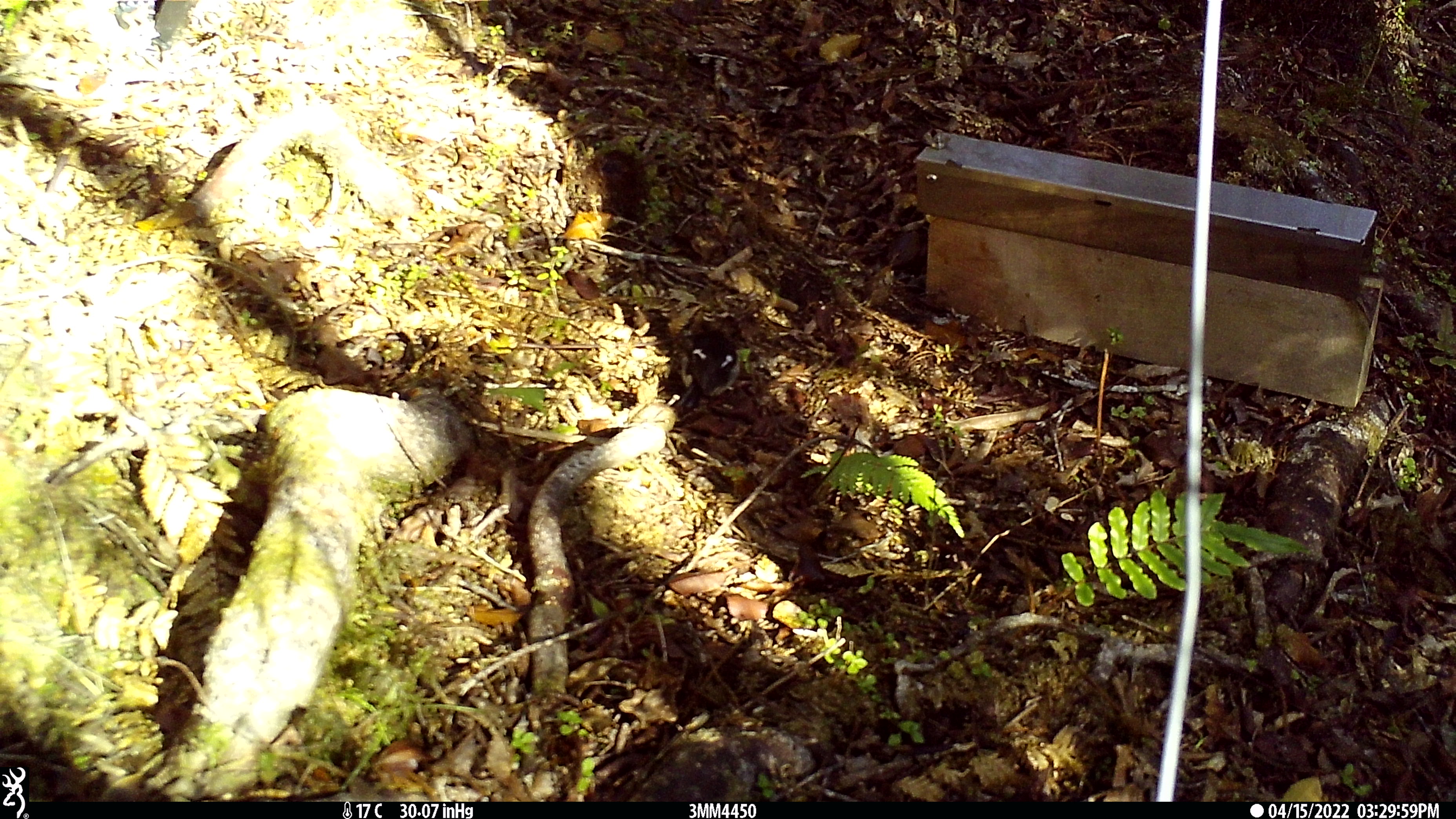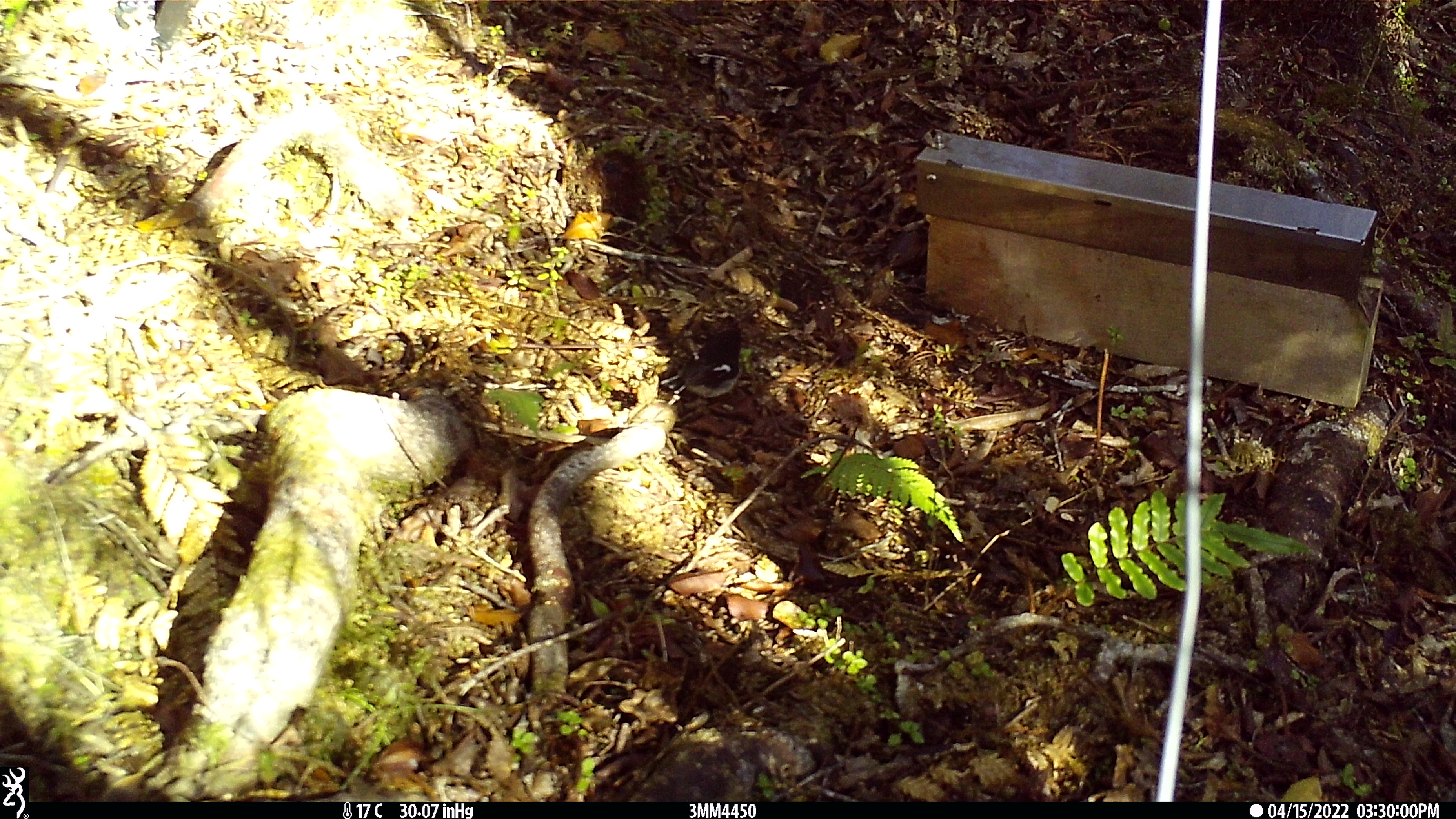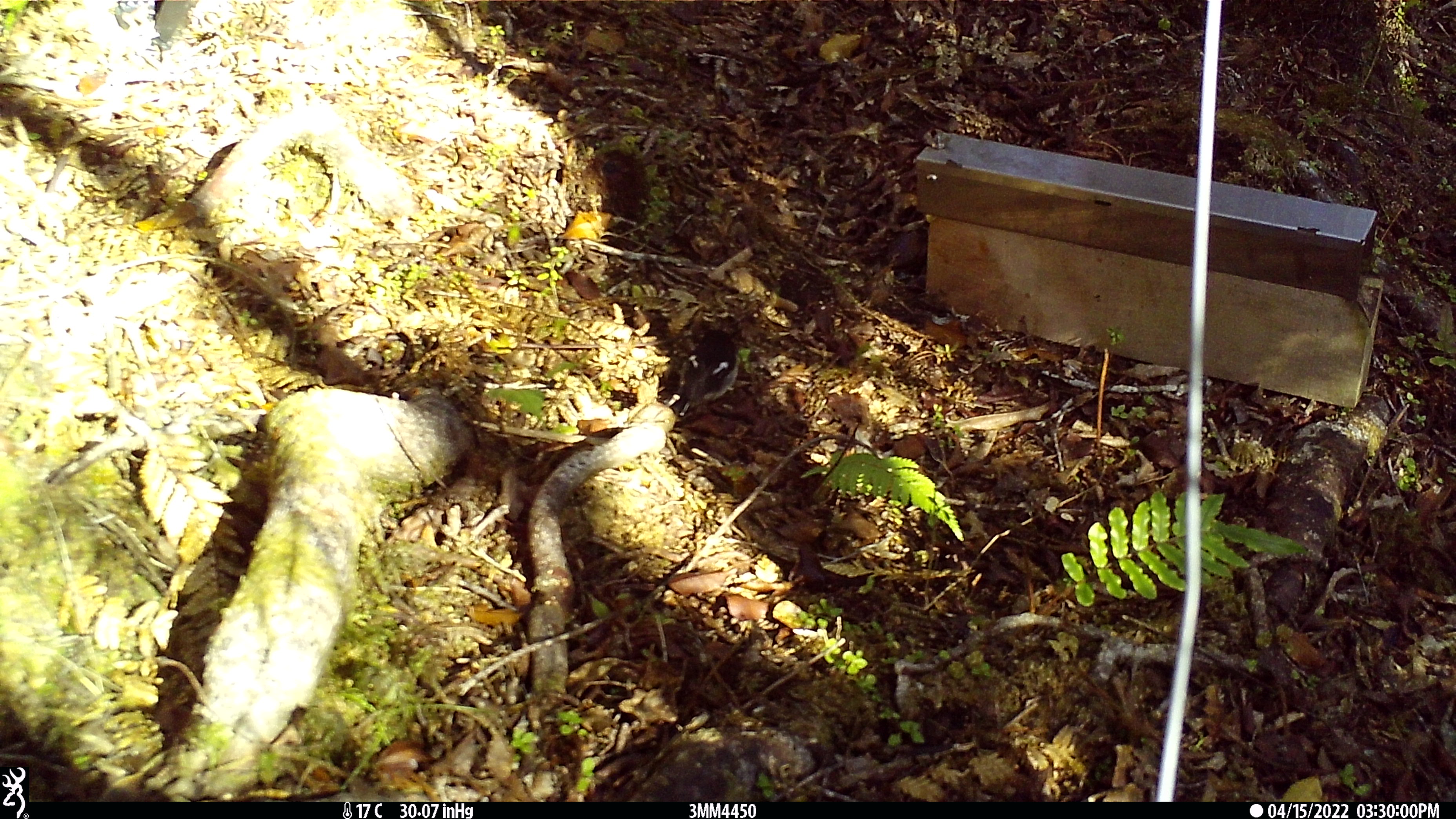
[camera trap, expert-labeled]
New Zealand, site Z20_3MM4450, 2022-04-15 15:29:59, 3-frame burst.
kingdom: Animalia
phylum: Chordata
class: Aves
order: Passeriformes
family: Petroicidae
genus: Petroica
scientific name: Petroica macrocephala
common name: tomtit